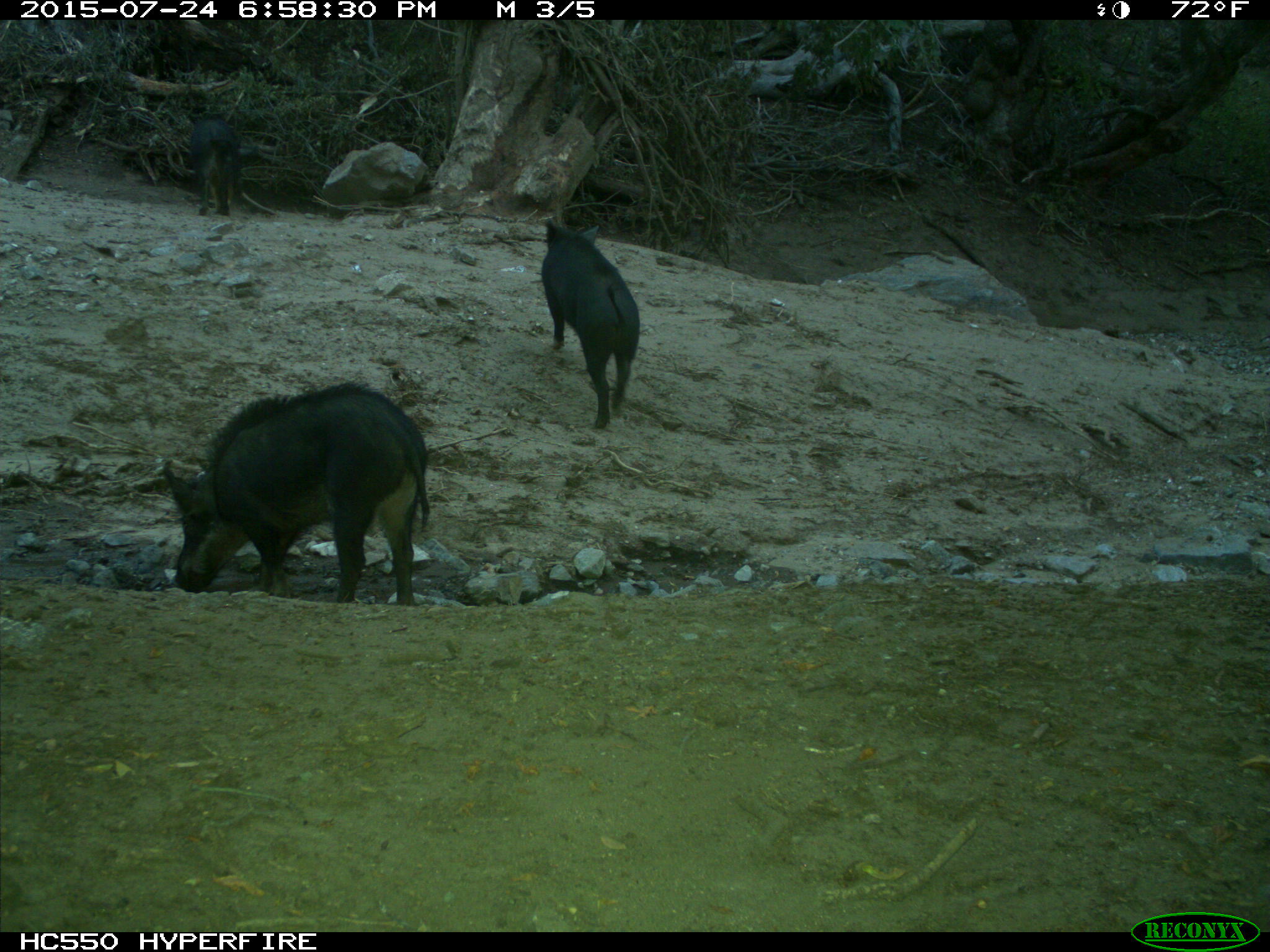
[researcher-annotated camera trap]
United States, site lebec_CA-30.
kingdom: Animalia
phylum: Chordata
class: Mammalia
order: Artiodactyla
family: Suidae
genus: Sus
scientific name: Sus scrofa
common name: wild boar